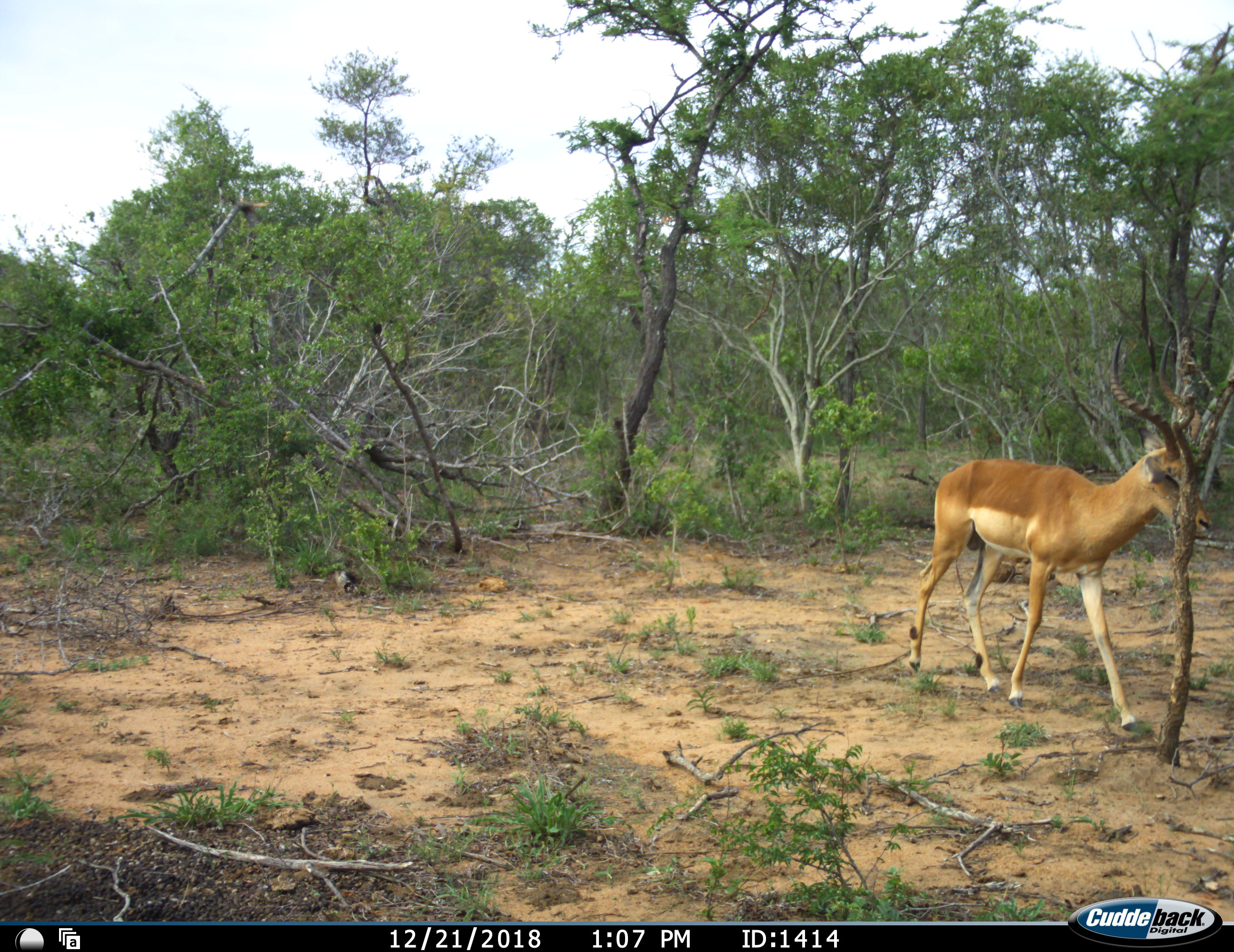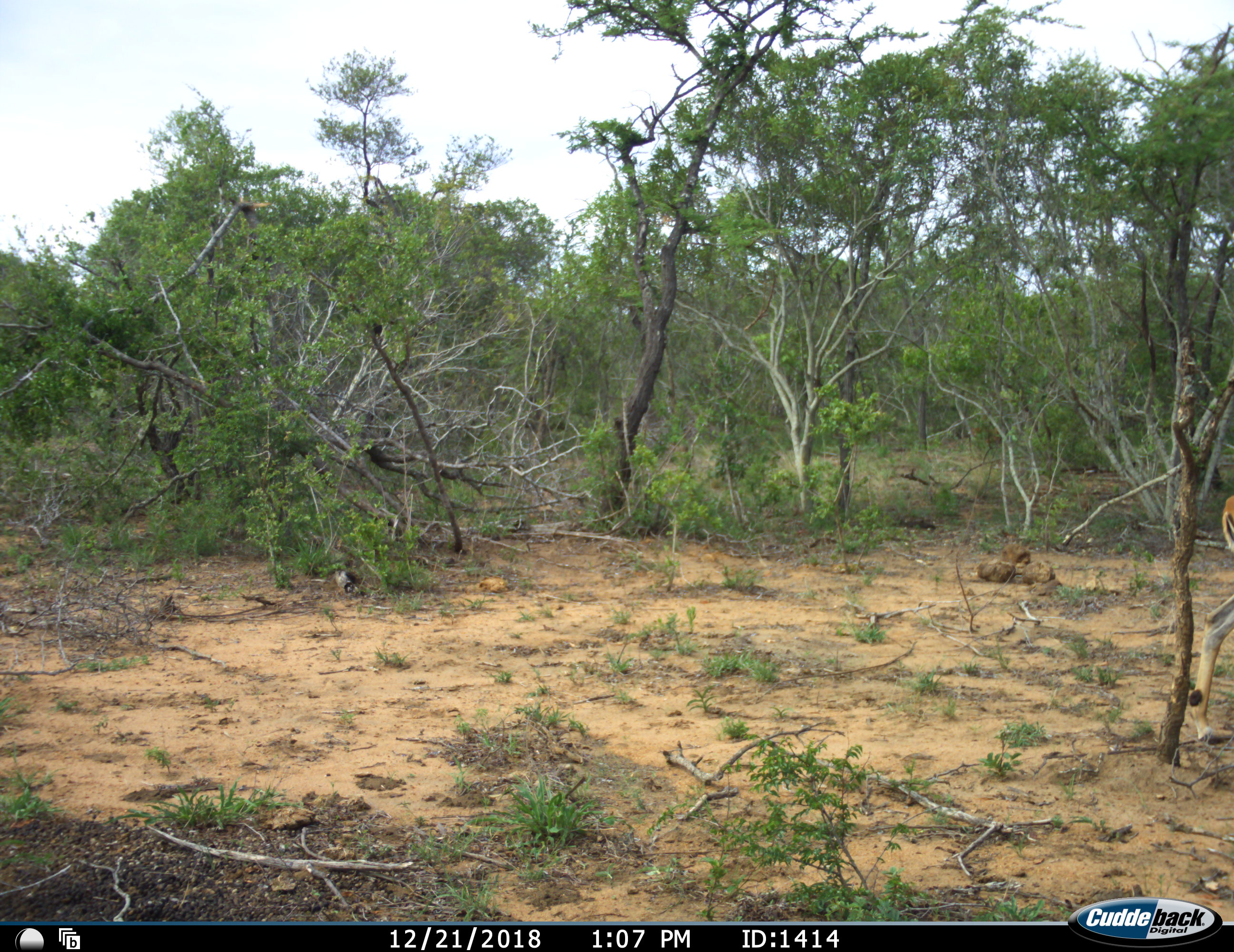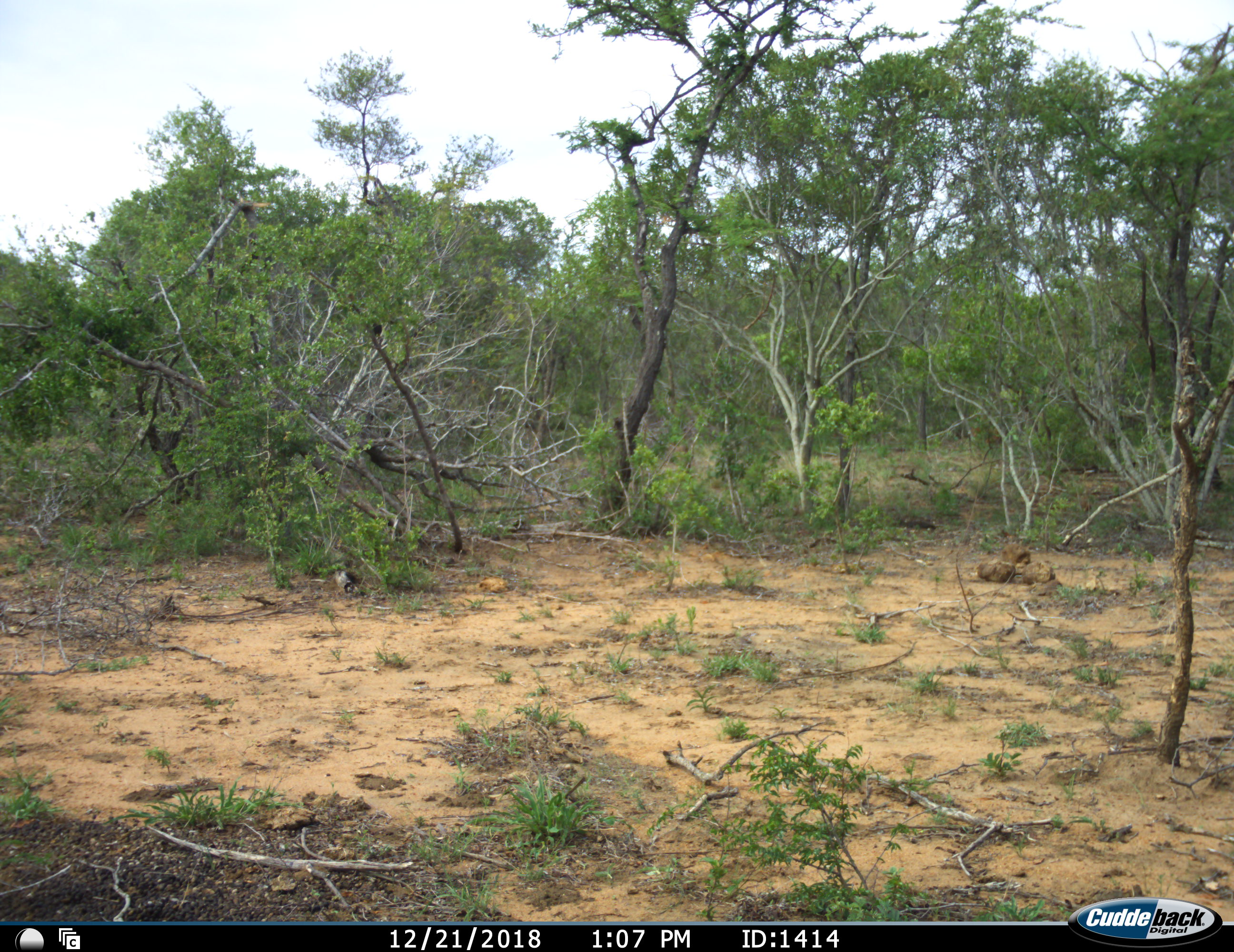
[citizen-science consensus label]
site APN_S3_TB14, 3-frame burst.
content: unidentified animal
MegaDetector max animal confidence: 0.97